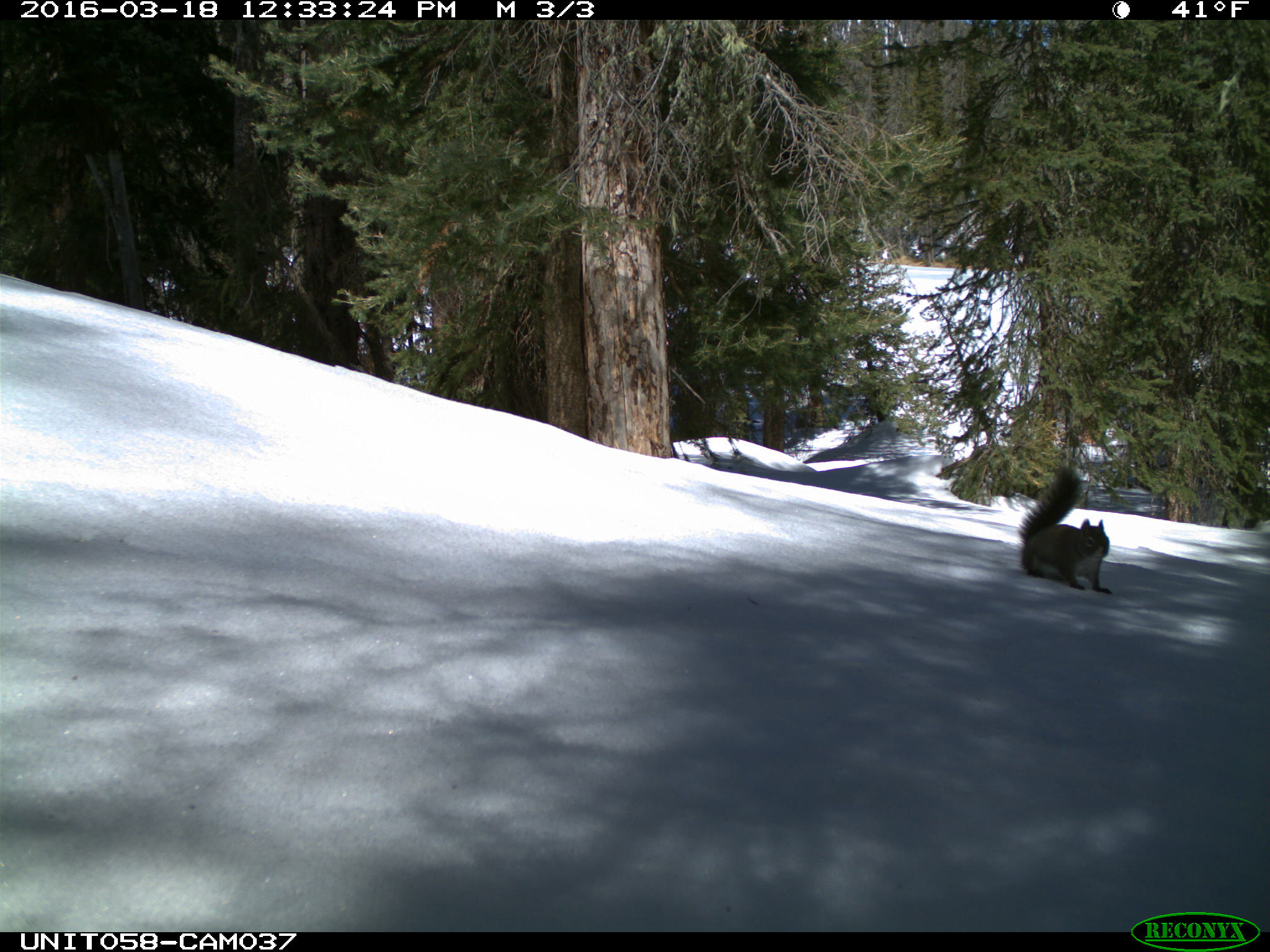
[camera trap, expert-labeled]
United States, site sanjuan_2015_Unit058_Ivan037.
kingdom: Animalia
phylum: Chordata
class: Mammalia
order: Rodentia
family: Sciuridae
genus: Tamiasciurus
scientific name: Tamiasciurus hudsonicus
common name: american red squirrel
Tamiasciurus hudsonicus (american red squirrel).